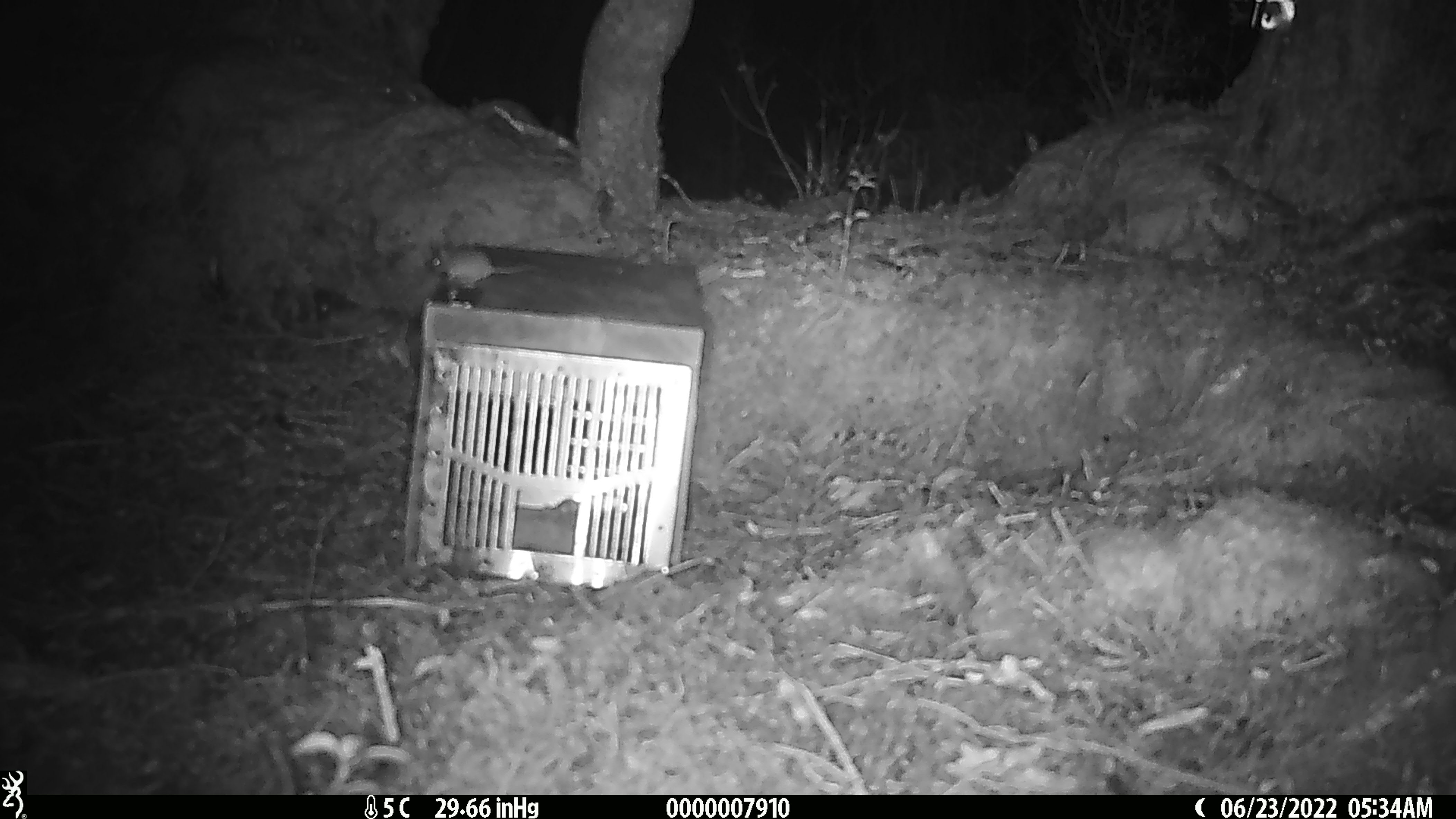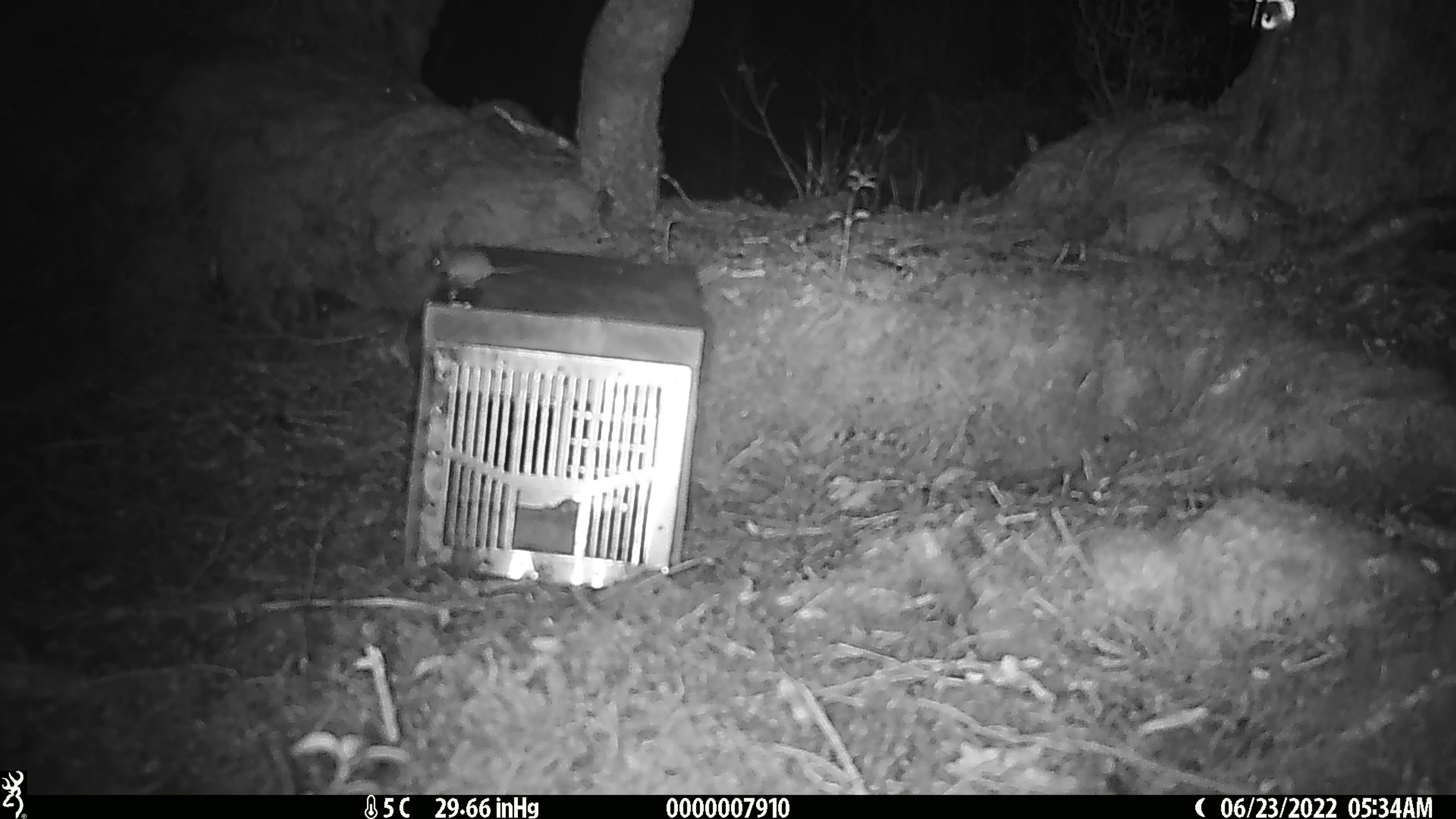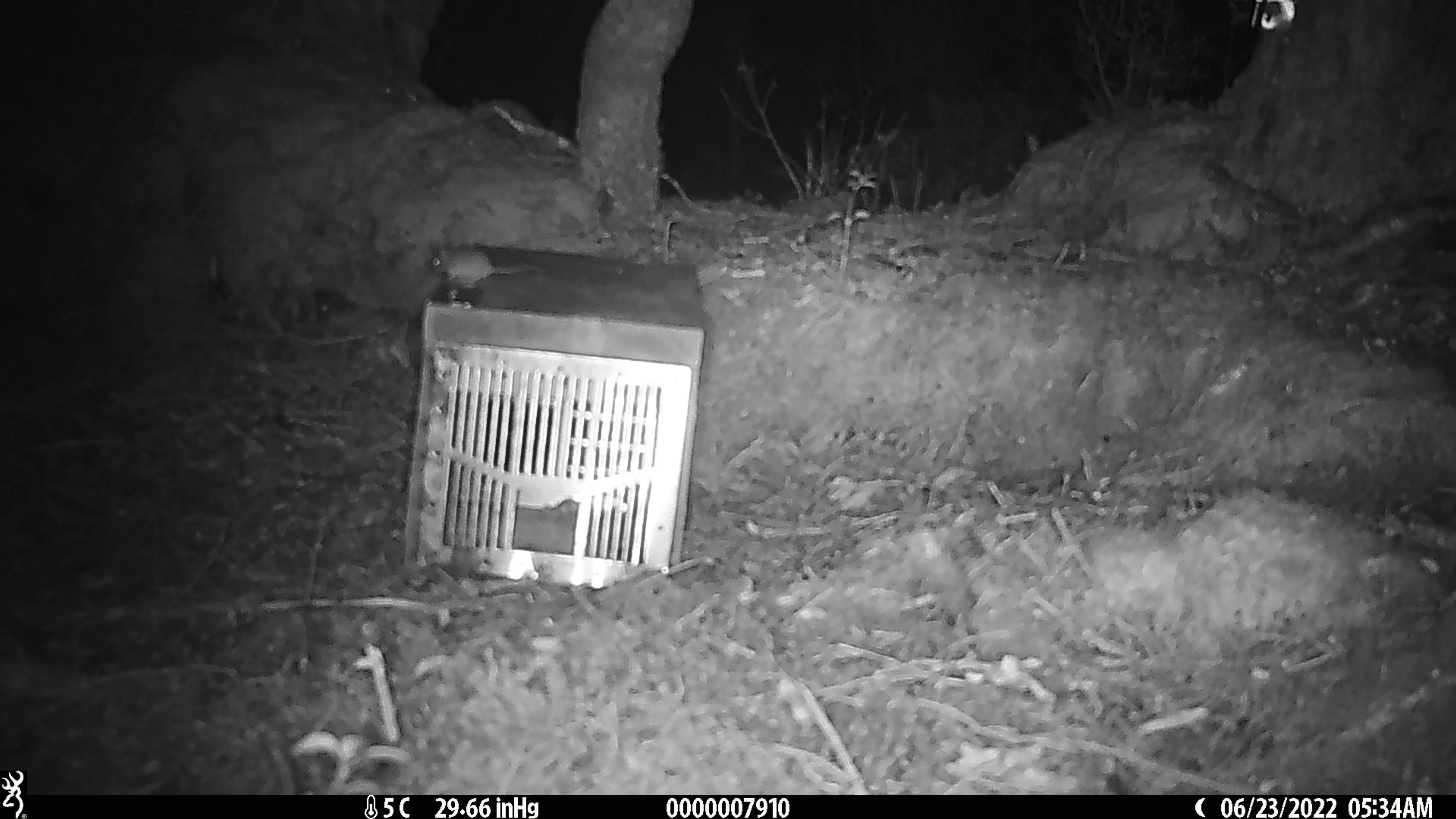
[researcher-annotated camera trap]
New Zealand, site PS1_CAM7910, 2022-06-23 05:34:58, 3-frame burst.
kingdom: Animalia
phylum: Chordata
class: Mammalia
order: Rodentia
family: Muridae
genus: Mus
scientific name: Mus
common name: mouse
Mouse (Mus).